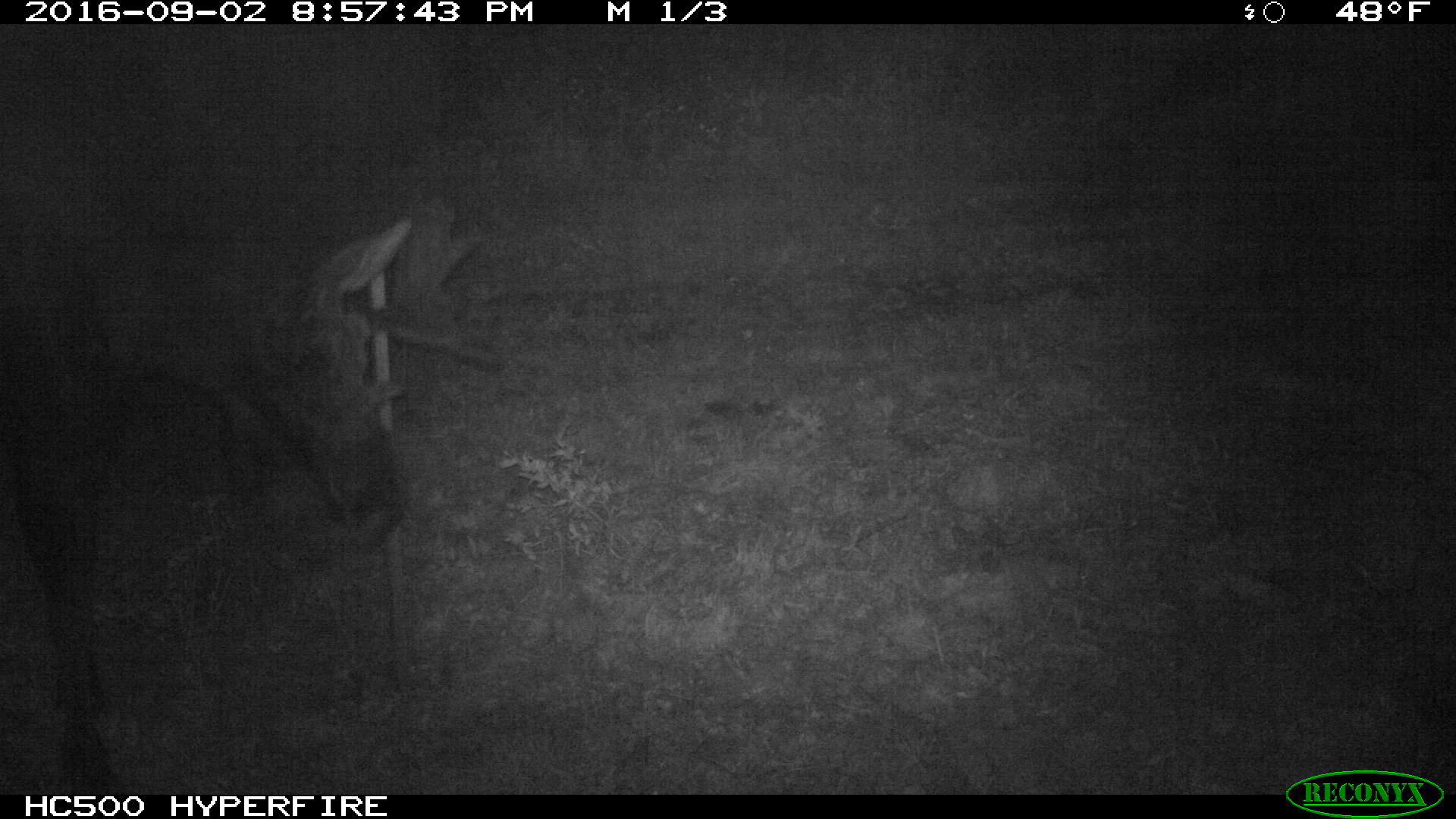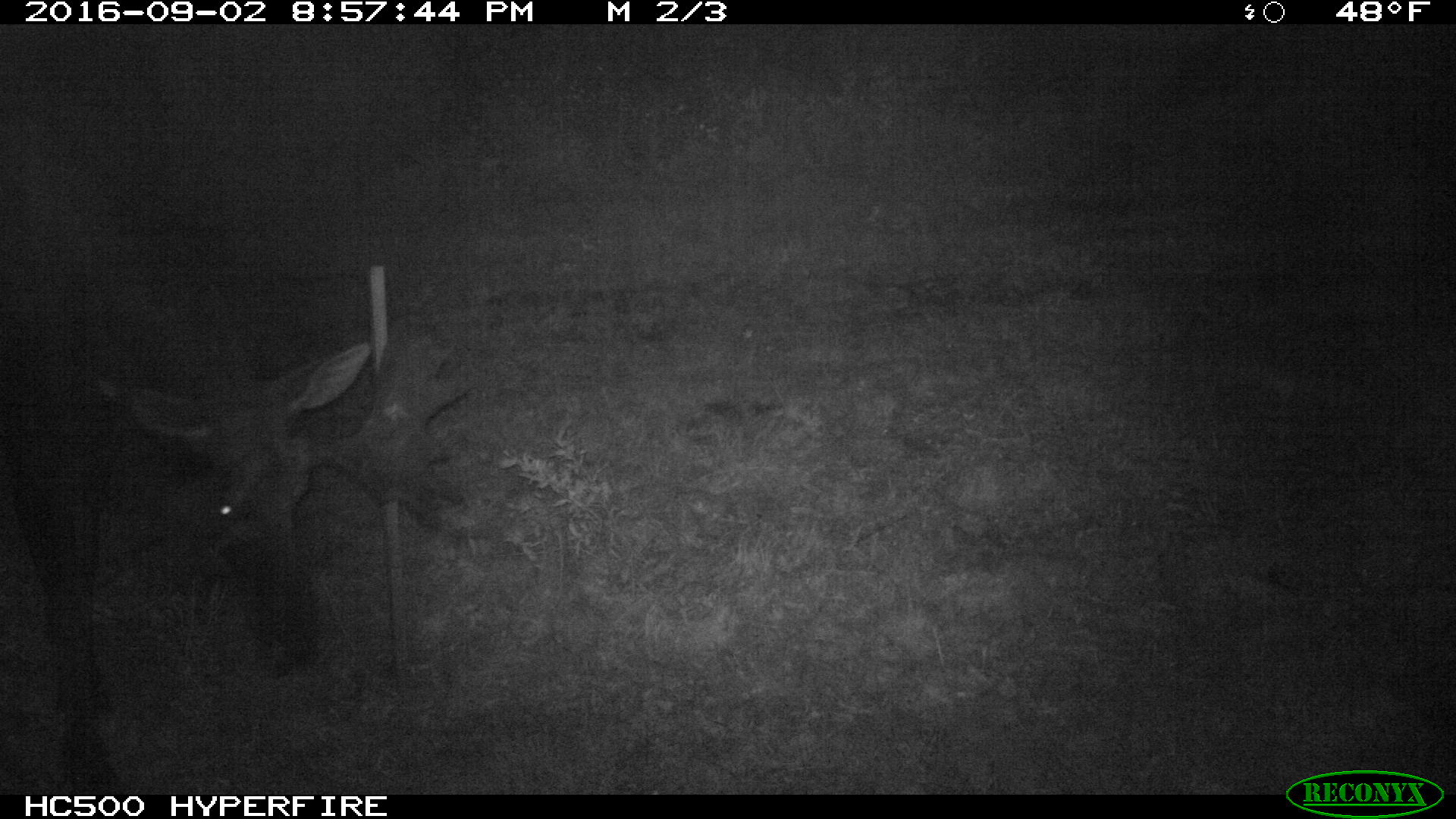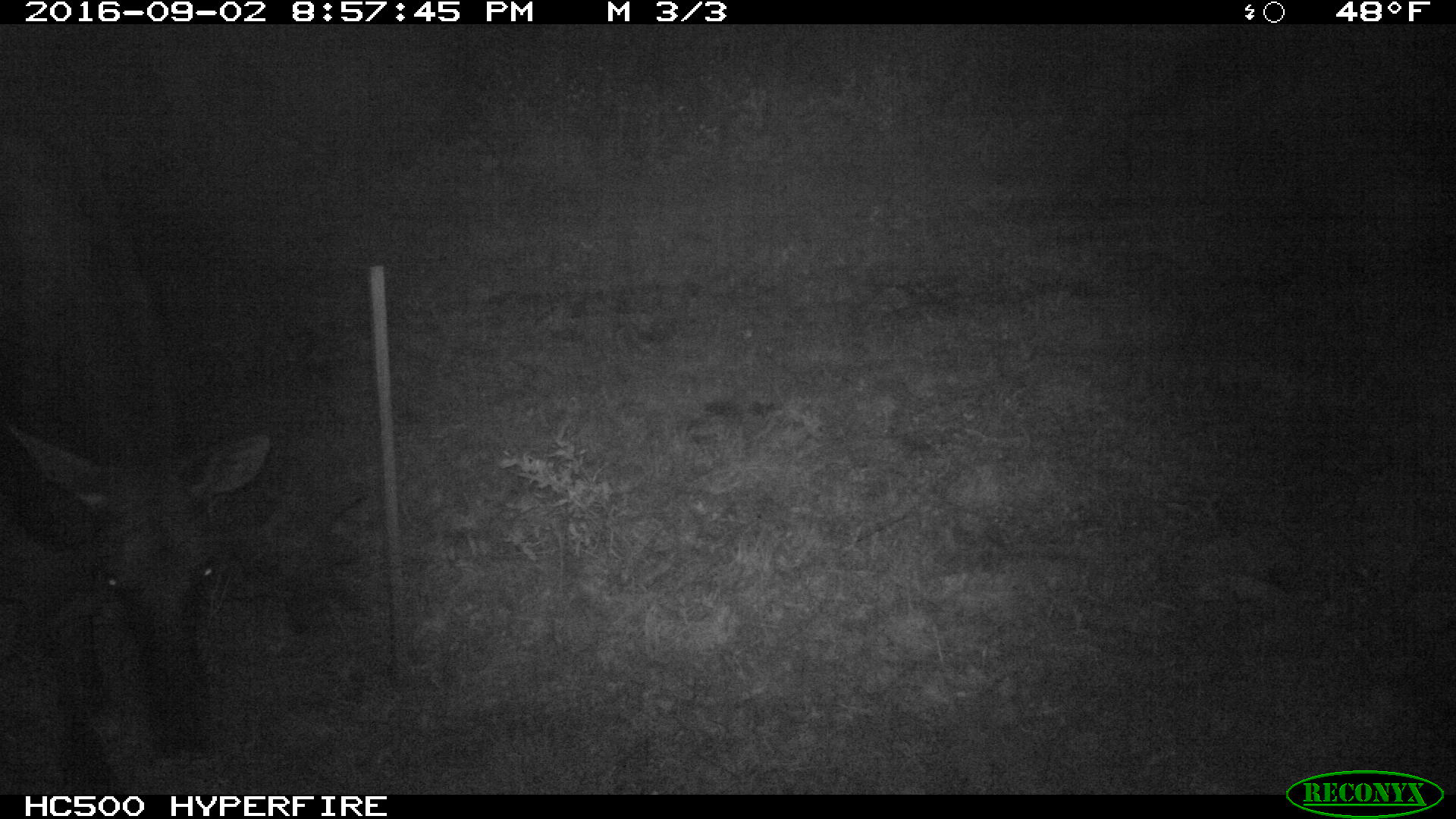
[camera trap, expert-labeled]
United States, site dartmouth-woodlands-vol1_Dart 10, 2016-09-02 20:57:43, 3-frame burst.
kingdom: Animalia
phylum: Chordata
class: Mammalia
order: Artiodactyla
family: Cervidae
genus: Alces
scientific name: Alces alces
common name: moose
Moose (Alces alces).